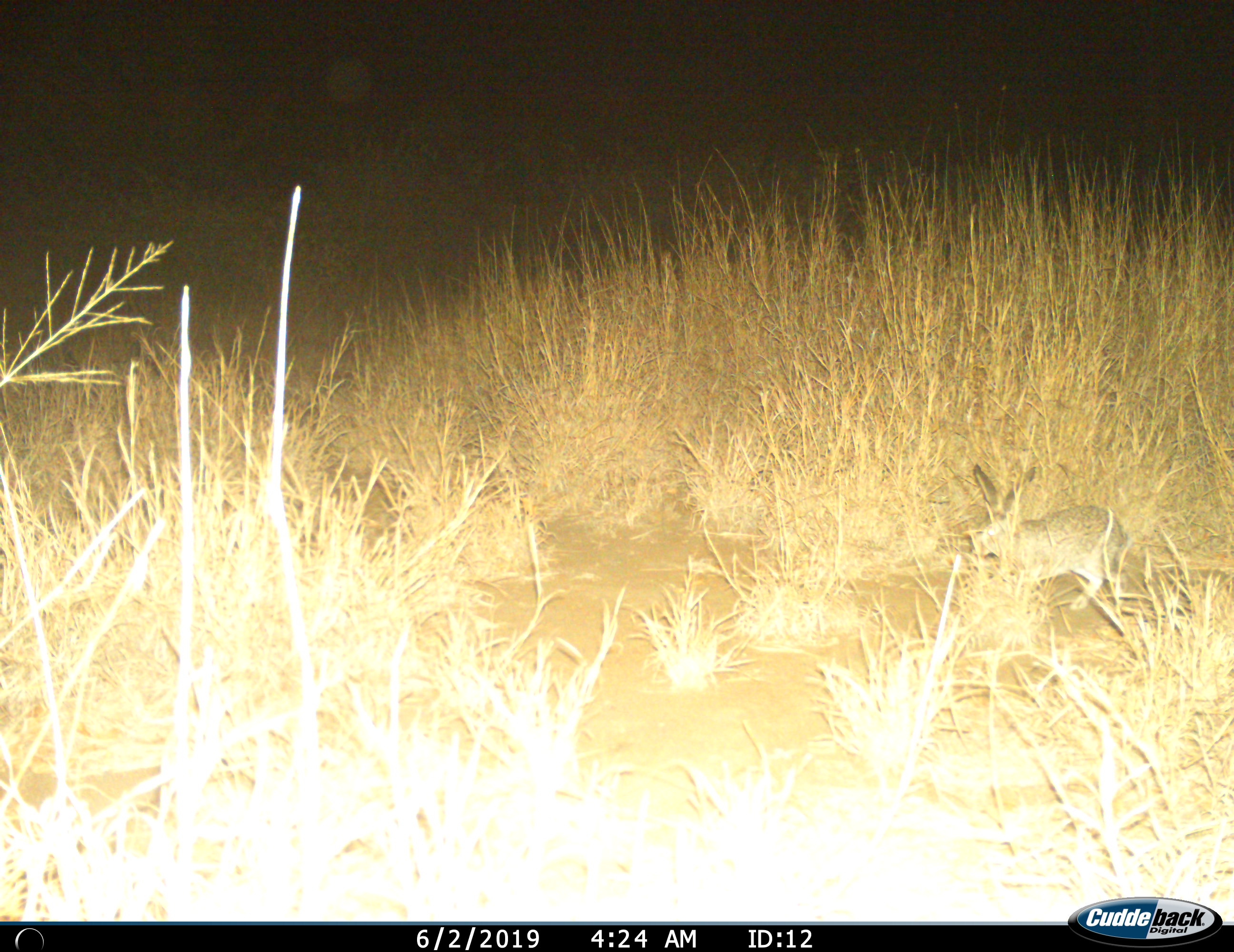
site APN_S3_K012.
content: unidentified animal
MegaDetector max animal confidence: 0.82